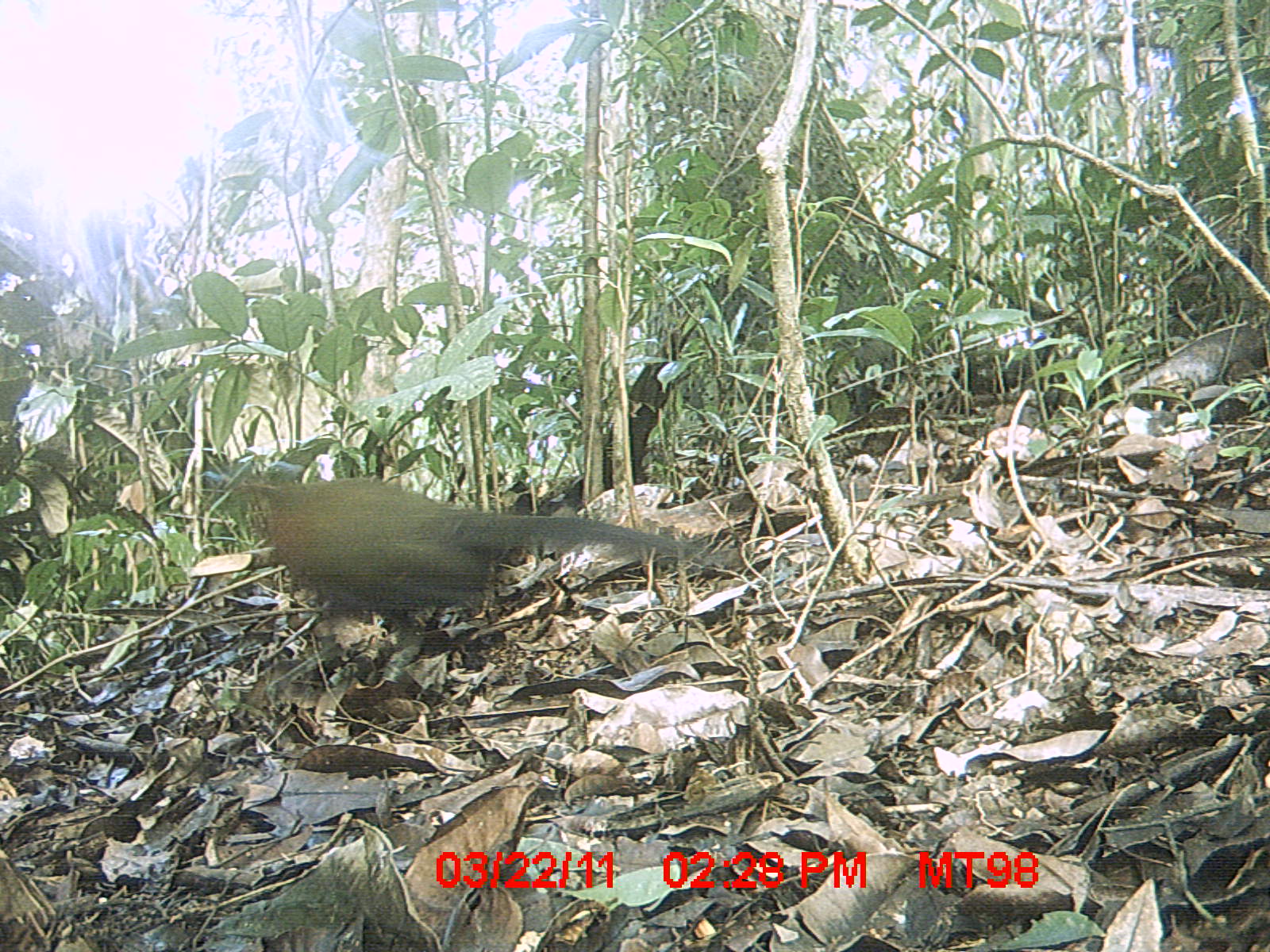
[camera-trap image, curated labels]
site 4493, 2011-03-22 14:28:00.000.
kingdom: Animalia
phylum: Chordata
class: Aves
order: Cuculiformes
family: Cuculidae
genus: Coua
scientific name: Coua serriana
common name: red-breasted coua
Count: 1.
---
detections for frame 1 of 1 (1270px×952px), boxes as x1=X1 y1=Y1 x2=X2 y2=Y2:
coua serriana: x1=233 y1=475 x2=740 y2=674